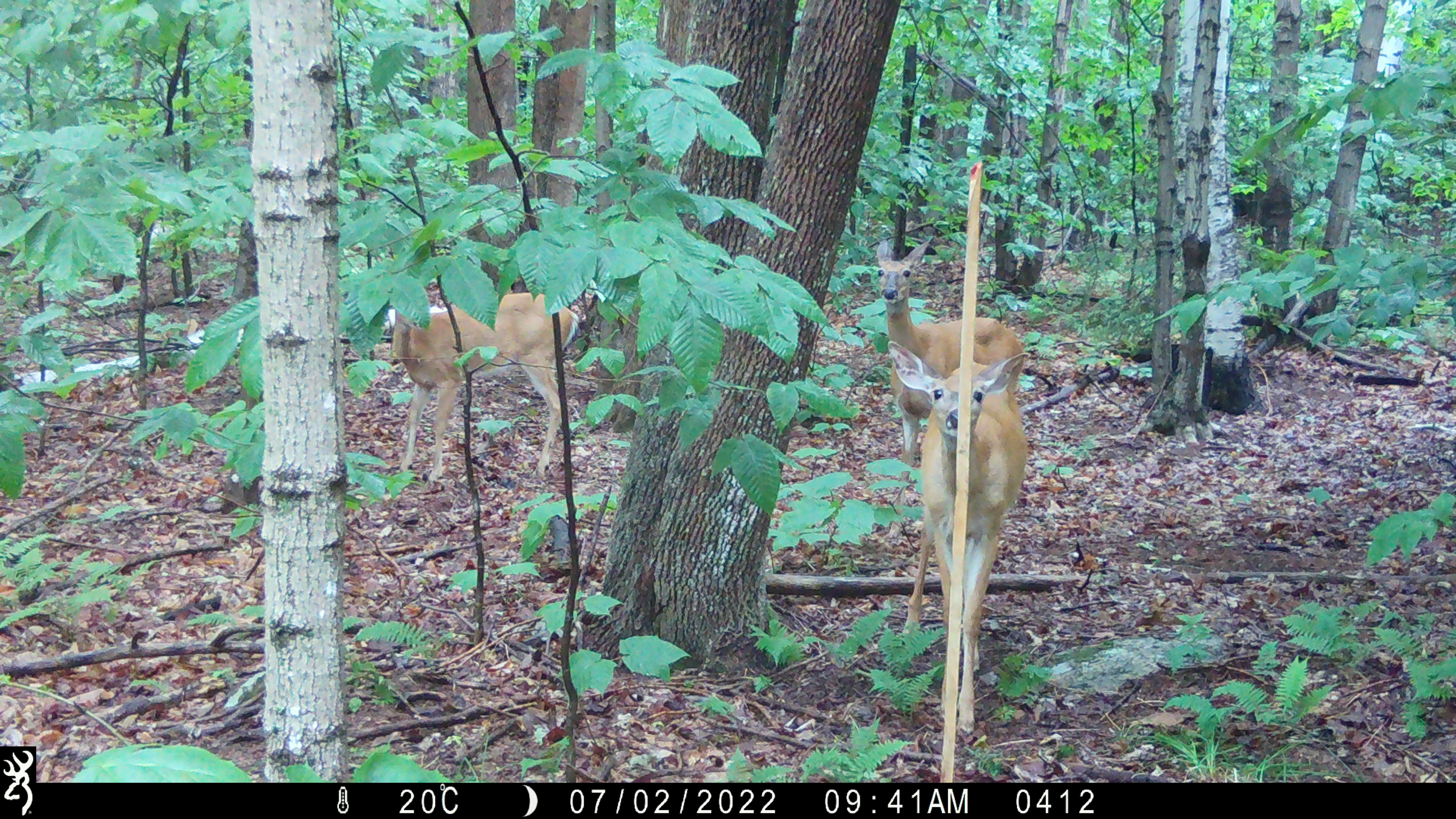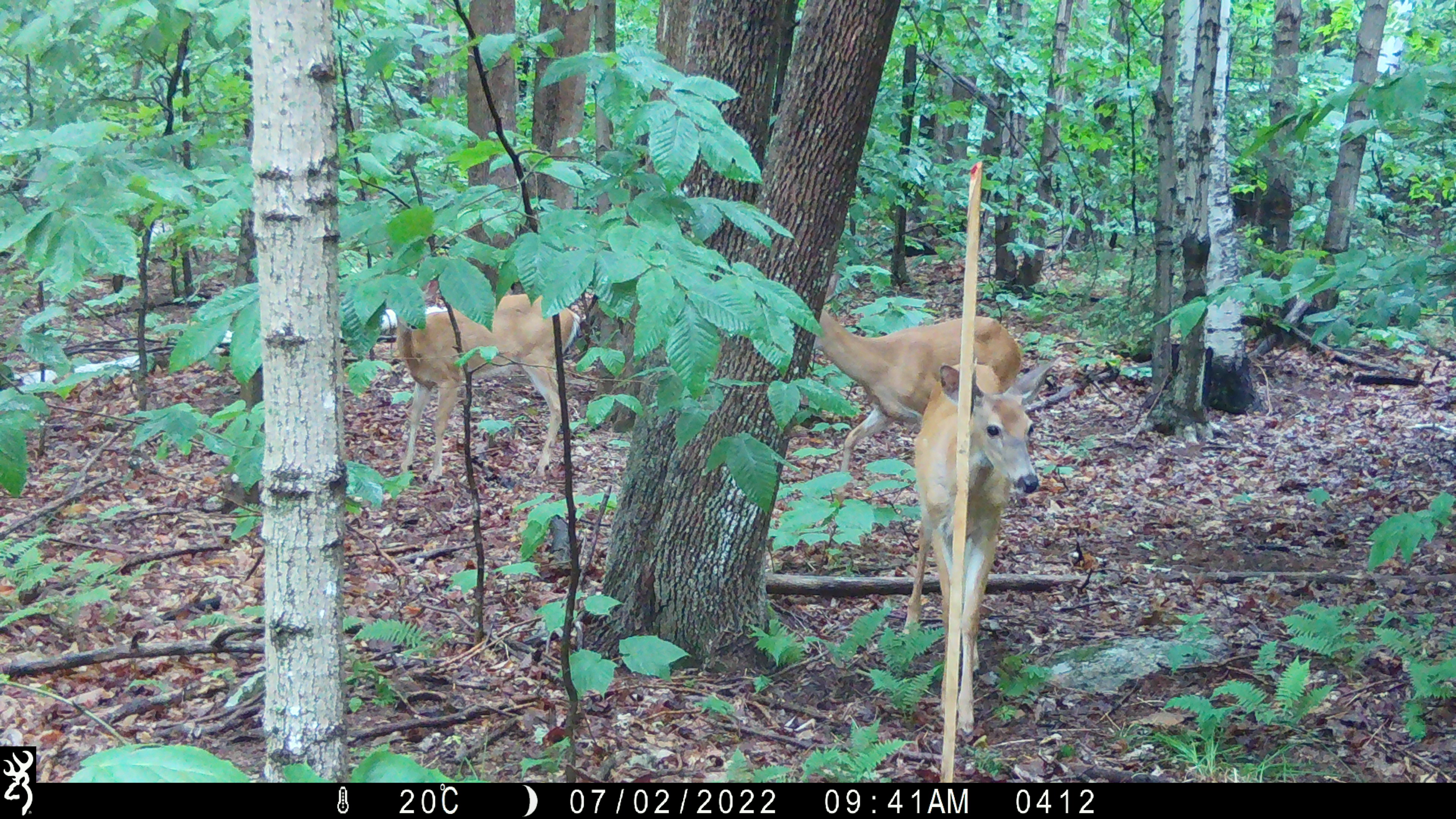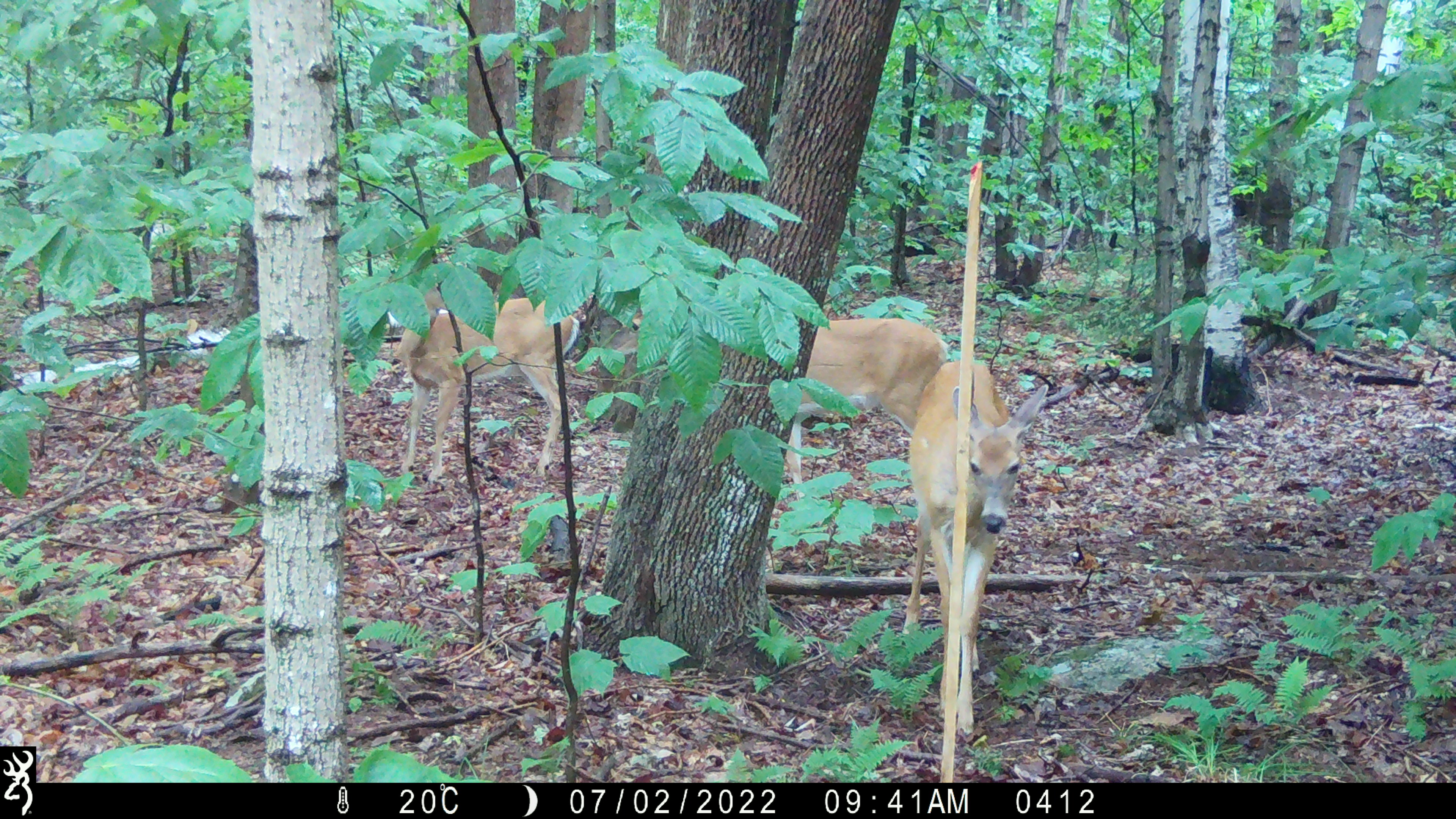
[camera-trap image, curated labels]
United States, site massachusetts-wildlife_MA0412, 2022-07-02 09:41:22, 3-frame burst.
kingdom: Animalia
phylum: Chordata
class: Mammalia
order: Artiodactyla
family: Cervidae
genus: Odocoileus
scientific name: Odocoileus virginianus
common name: white-tailed deer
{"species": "white-tailed deer (Odocoileus virginianus)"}